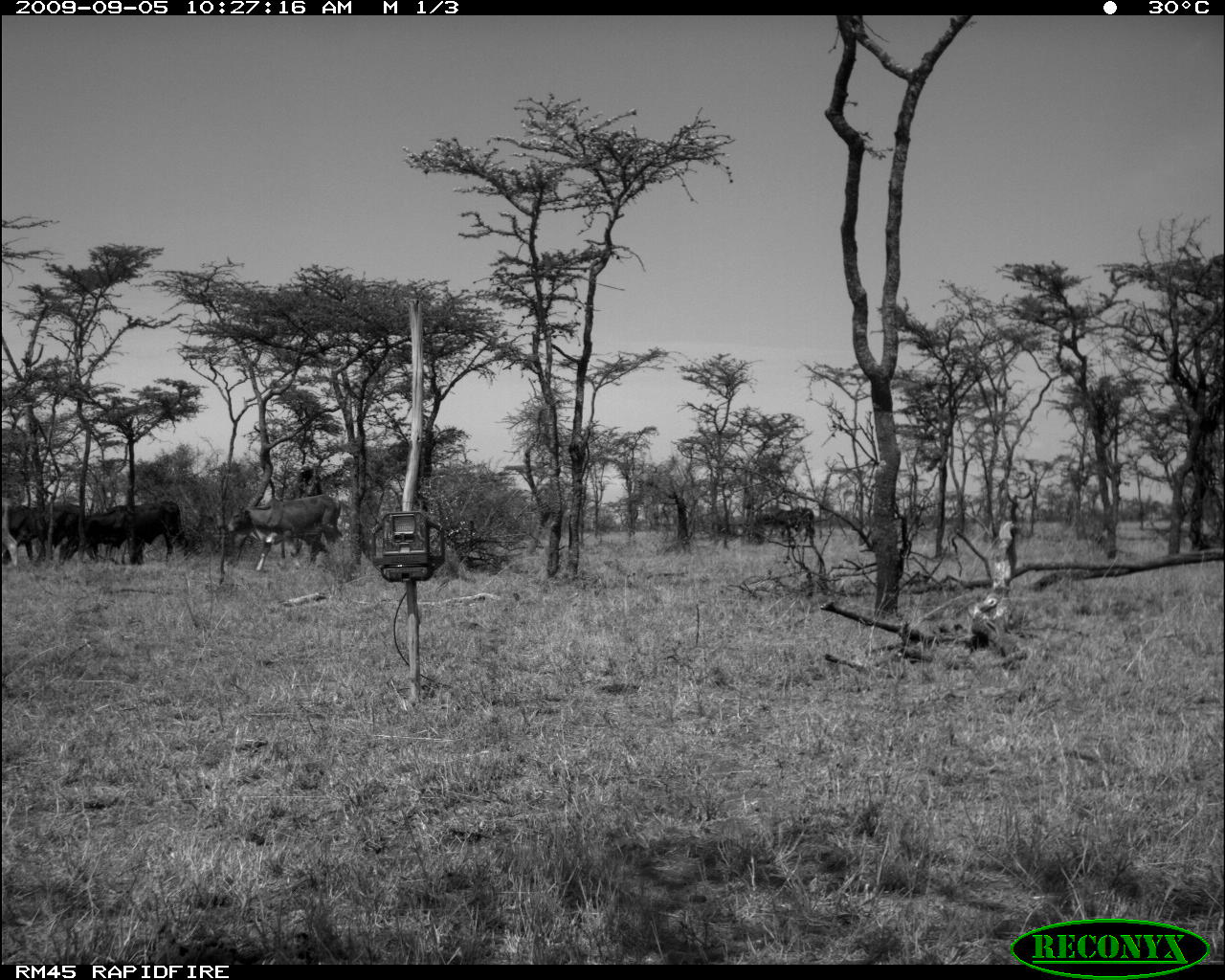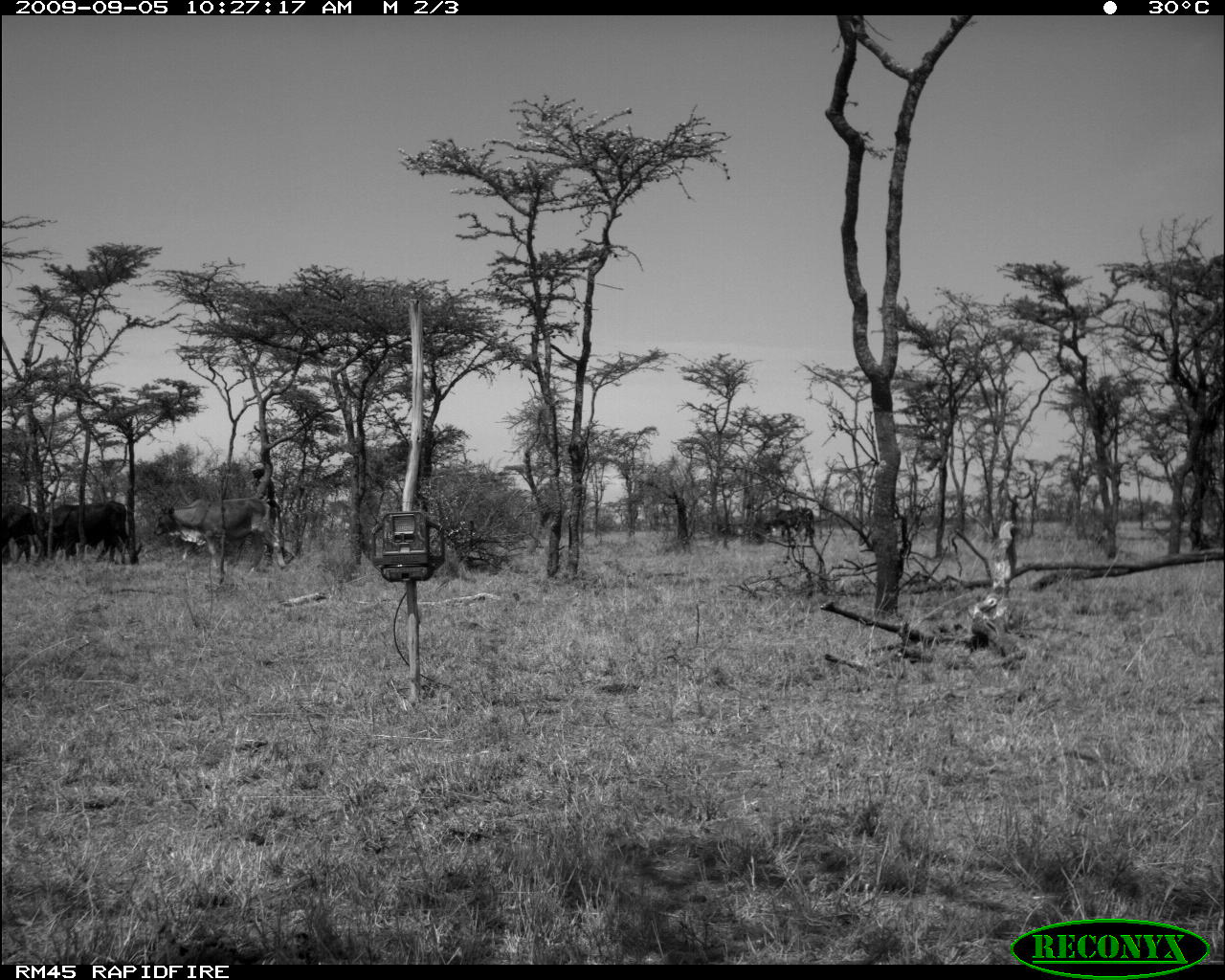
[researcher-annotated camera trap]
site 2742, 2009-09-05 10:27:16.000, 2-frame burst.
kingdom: Animalia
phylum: Chordata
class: Mammalia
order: Artiodactyla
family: Bovidae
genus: Bos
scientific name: Bos taurus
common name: domestic cattle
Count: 8.